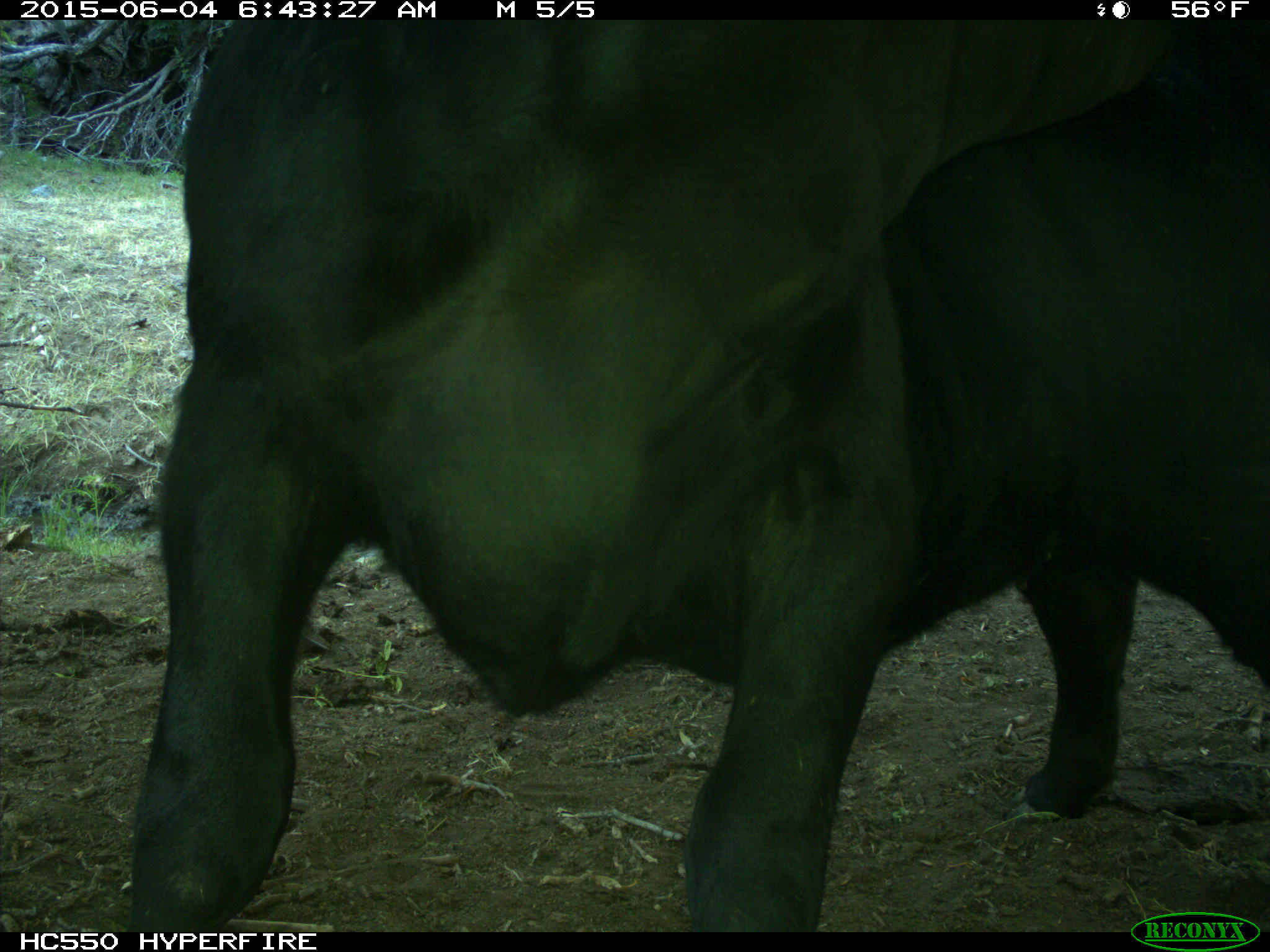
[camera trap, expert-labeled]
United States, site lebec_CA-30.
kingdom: Animalia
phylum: Chordata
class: Mammalia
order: Artiodactyla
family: Bovidae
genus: Bos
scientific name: Bos taurus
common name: domestic cow